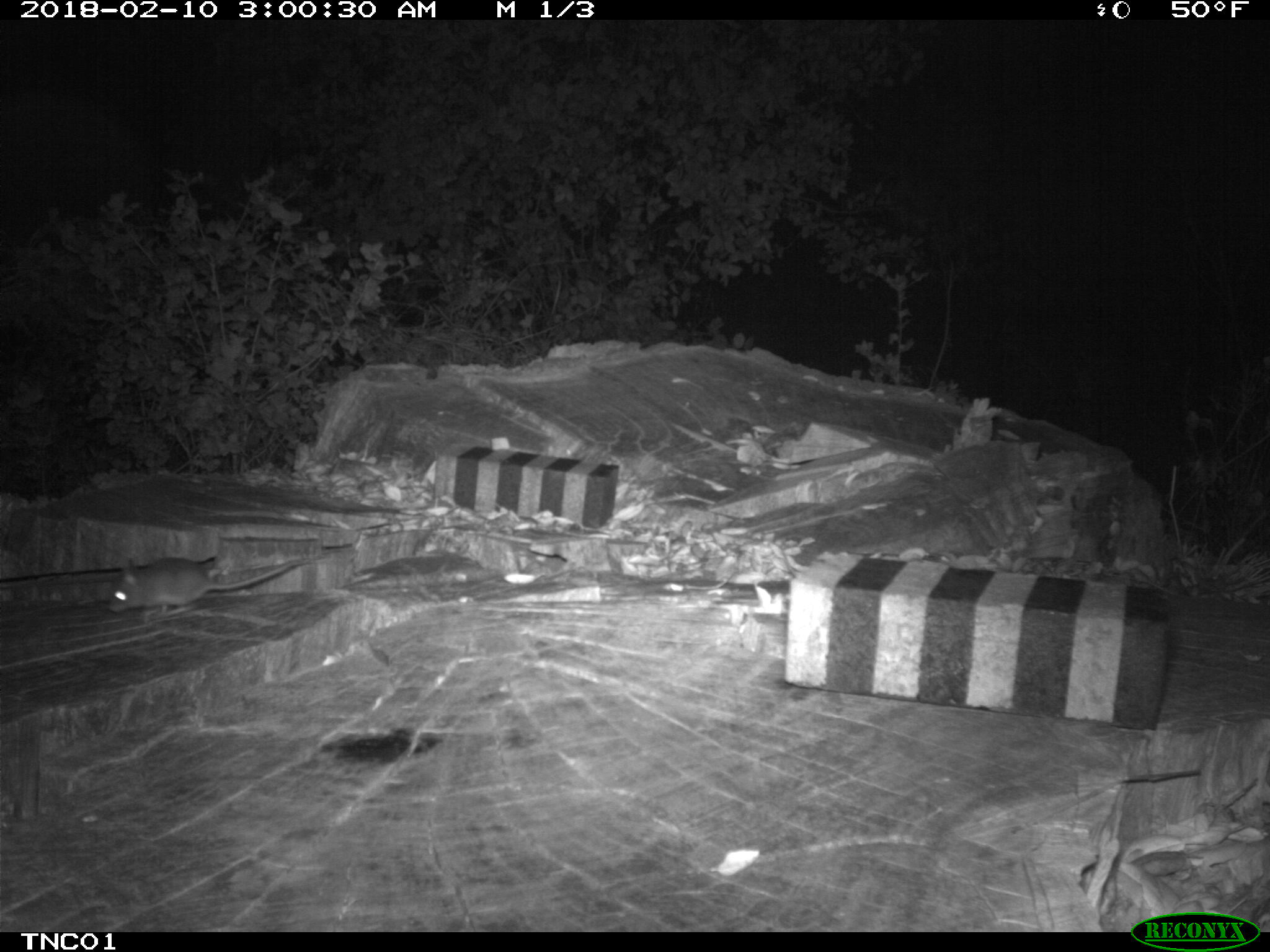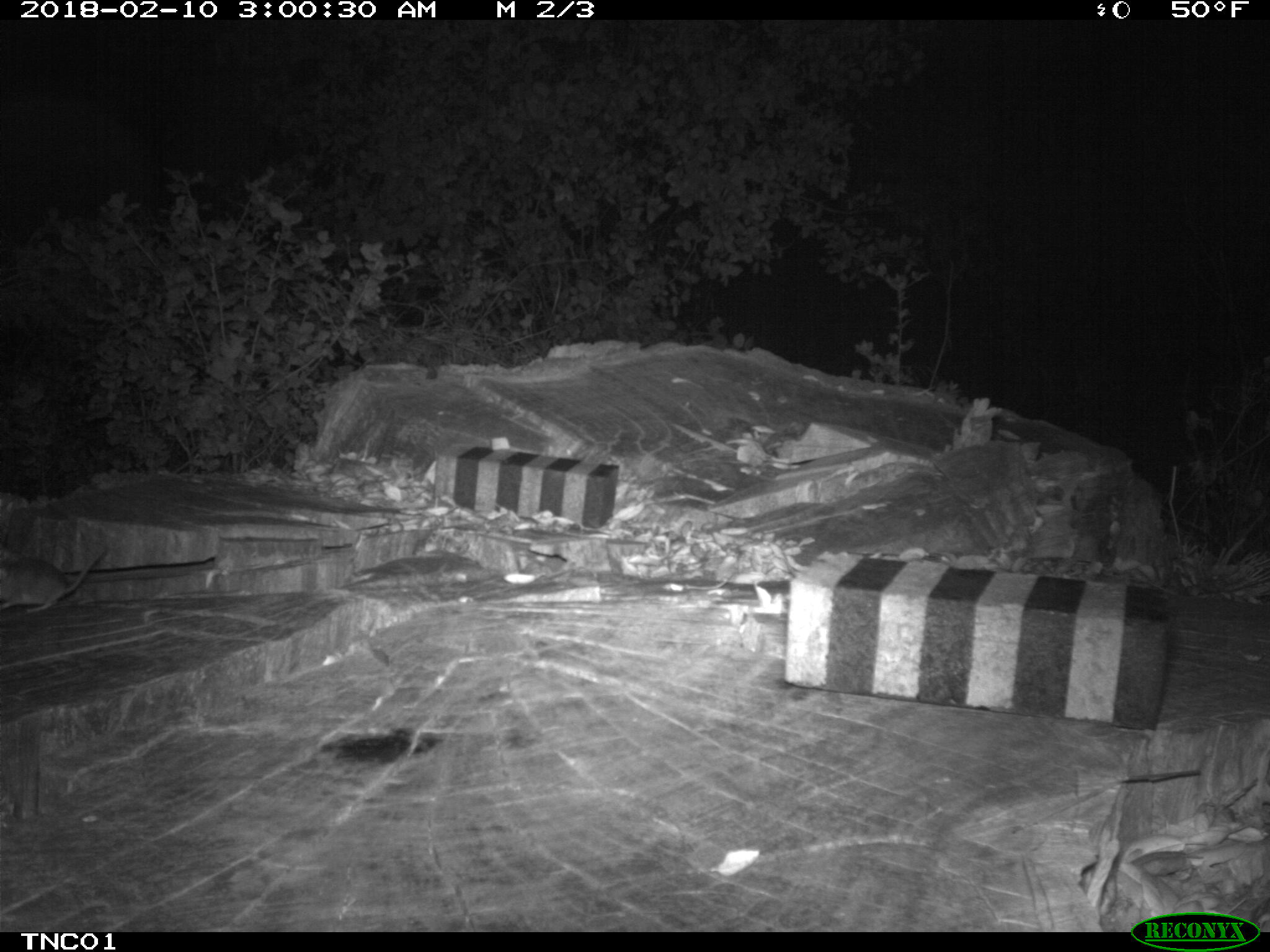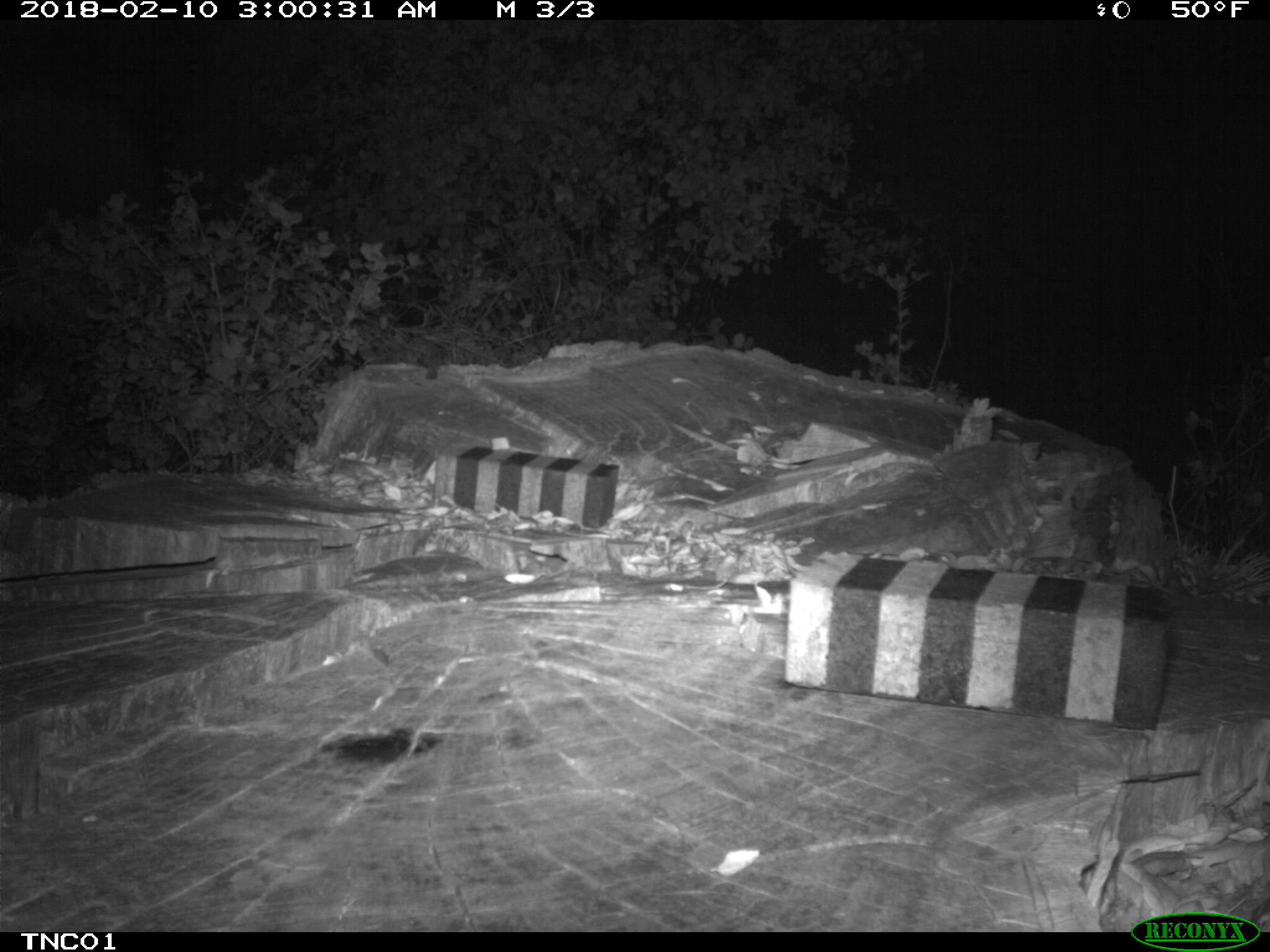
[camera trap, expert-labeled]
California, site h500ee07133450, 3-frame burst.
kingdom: Animalia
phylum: Chordata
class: Mammalia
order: Rodentia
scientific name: Rodentia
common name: rodent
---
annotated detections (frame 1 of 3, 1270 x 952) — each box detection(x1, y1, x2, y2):
rodent: detection(107, 557, 309, 617)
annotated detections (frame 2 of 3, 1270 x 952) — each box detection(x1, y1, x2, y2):
rodent: detection(0, 543, 109, 614)